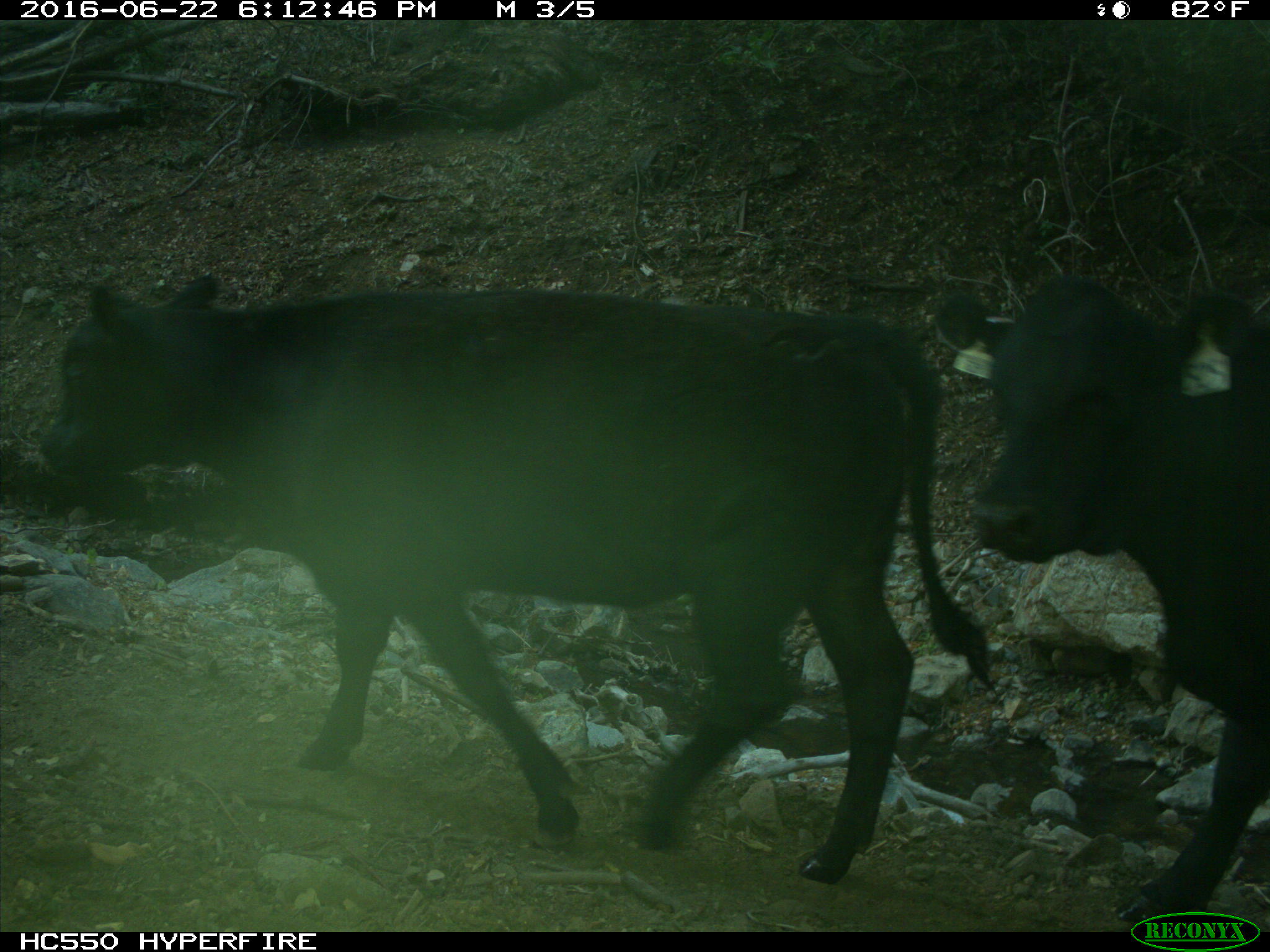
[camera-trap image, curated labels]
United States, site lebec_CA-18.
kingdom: Animalia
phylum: Chordata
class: Mammalia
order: Artiodactyla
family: Bovidae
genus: Bos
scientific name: Bos taurus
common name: domestic cow